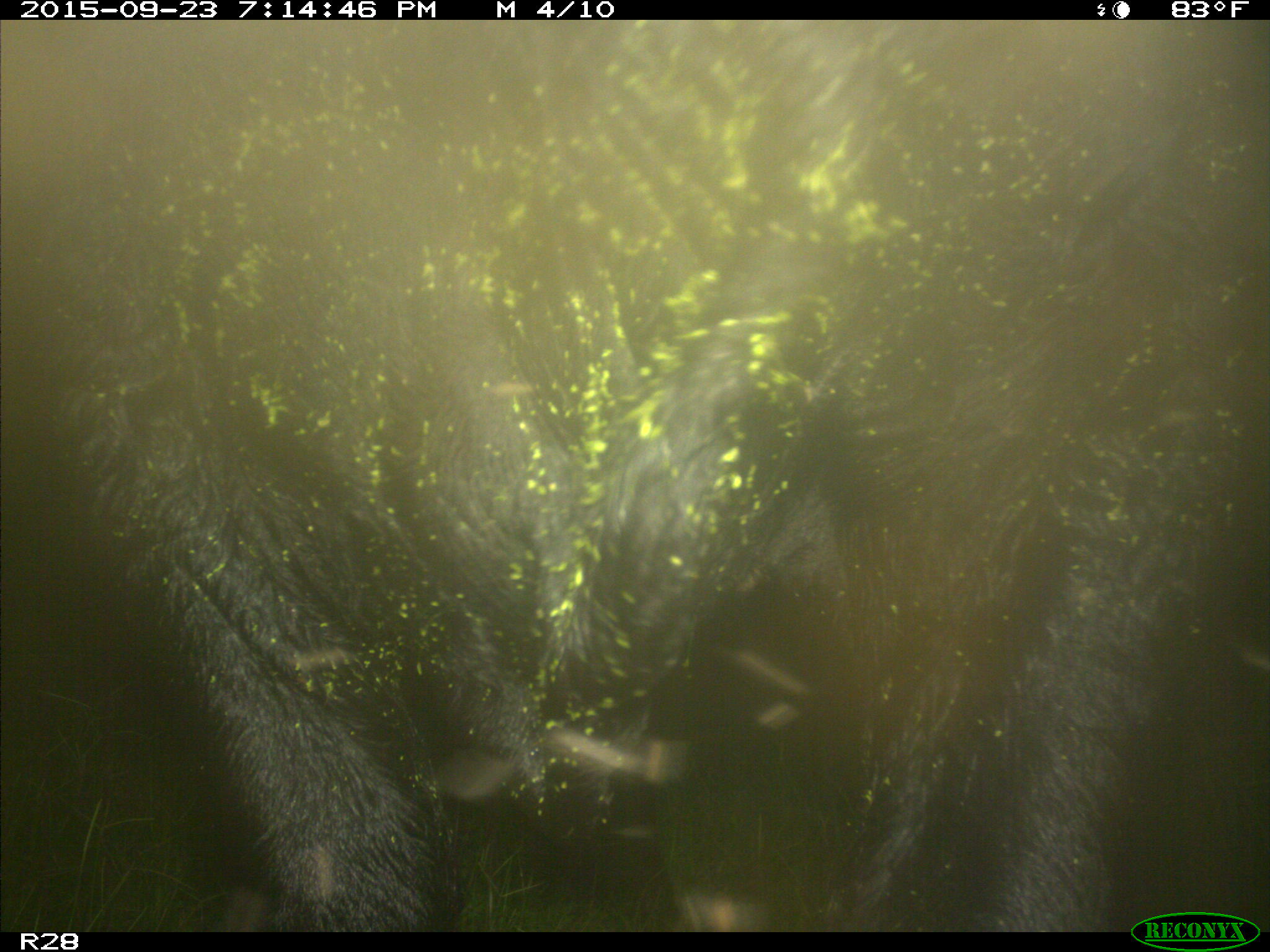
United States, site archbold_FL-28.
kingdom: Animalia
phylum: Chordata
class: Mammalia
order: Artiodactyla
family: Bovidae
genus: Bos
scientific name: Bos taurus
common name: domestic cow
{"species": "Bos taurus (domestic cow)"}